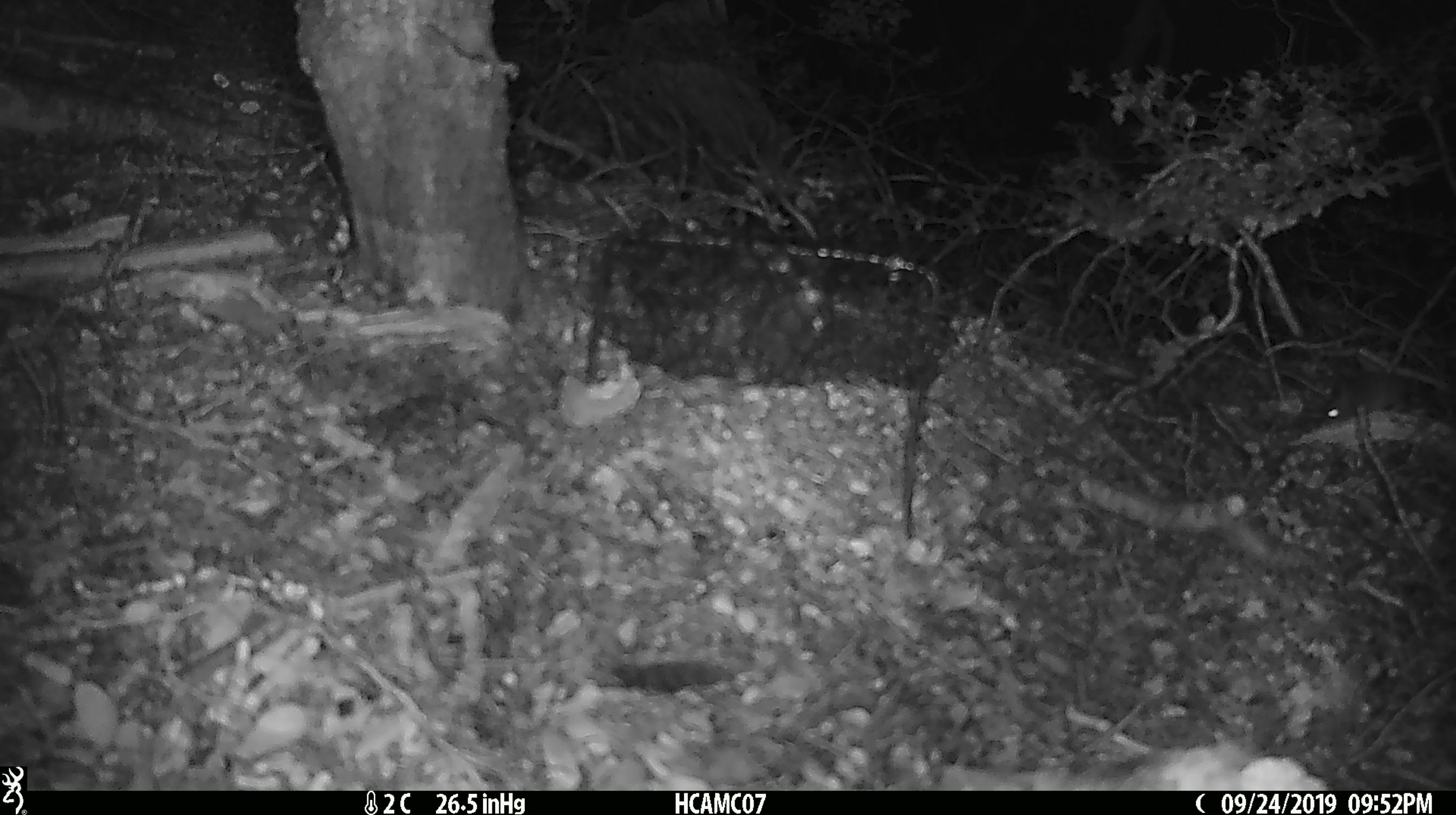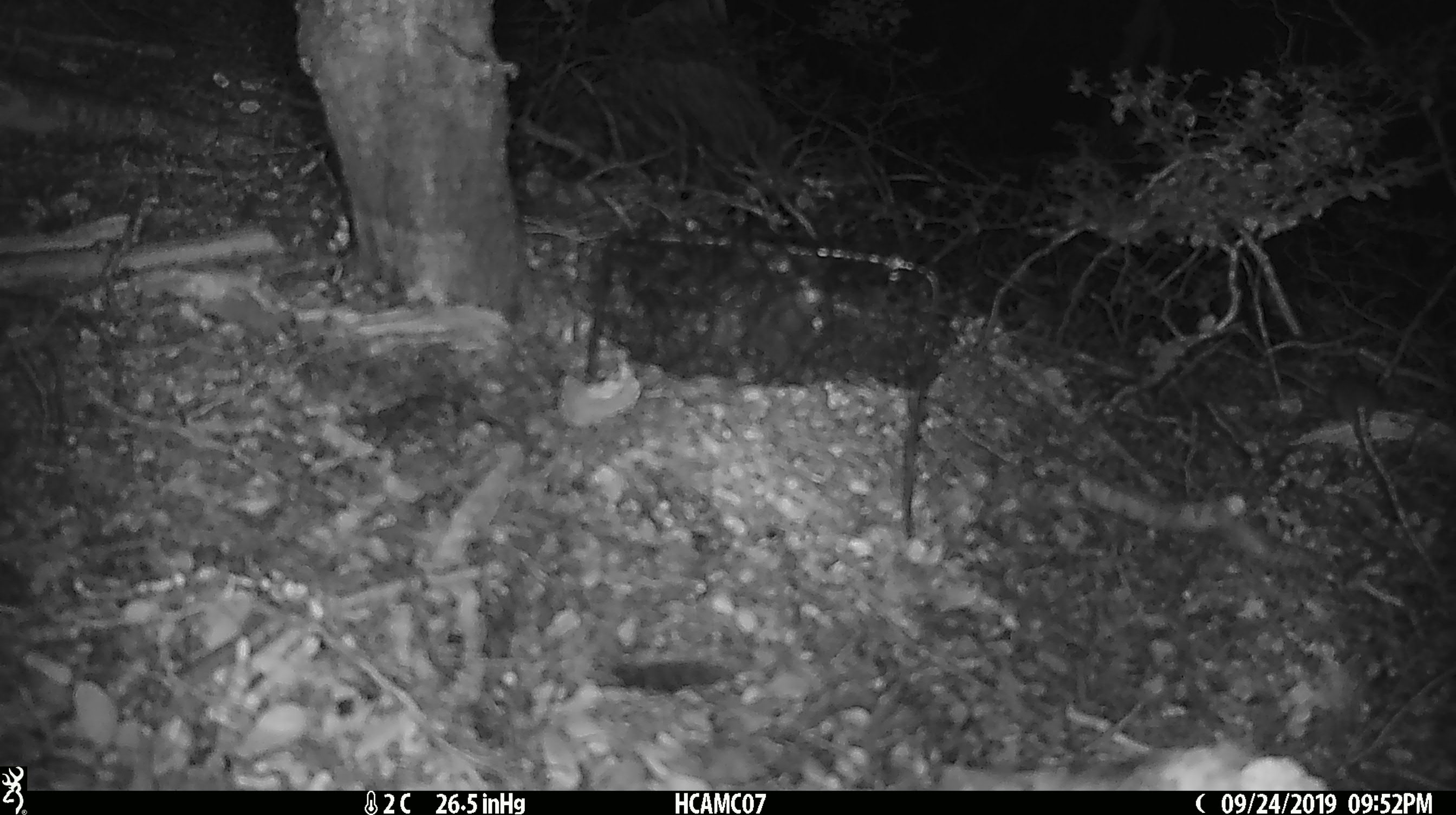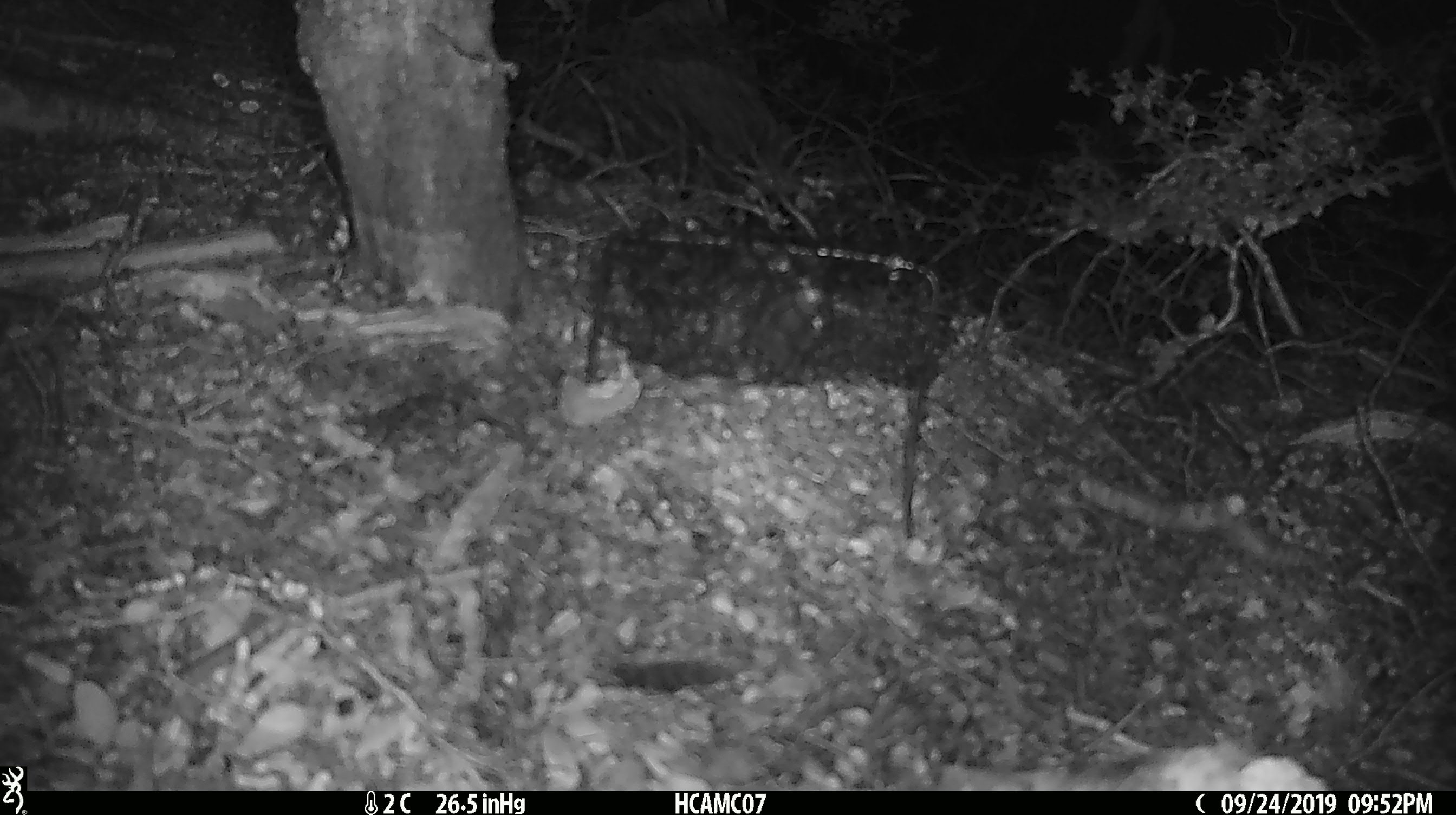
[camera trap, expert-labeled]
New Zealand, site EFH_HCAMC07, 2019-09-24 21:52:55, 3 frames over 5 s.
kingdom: Animalia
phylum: Chordata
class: Mammalia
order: Rodentia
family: Muridae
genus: Mus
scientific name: Mus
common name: mouse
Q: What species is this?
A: Mouse (Mus).